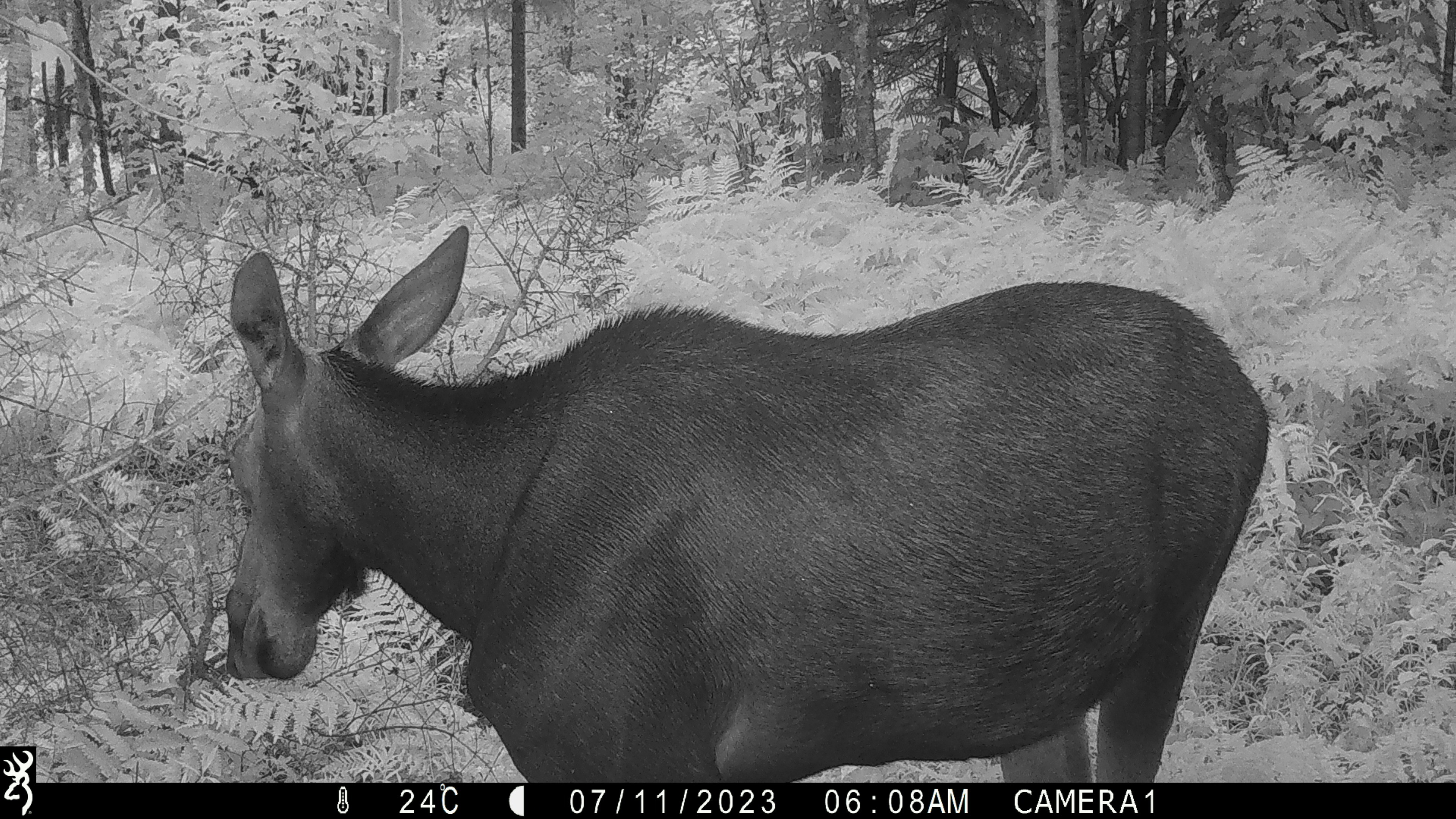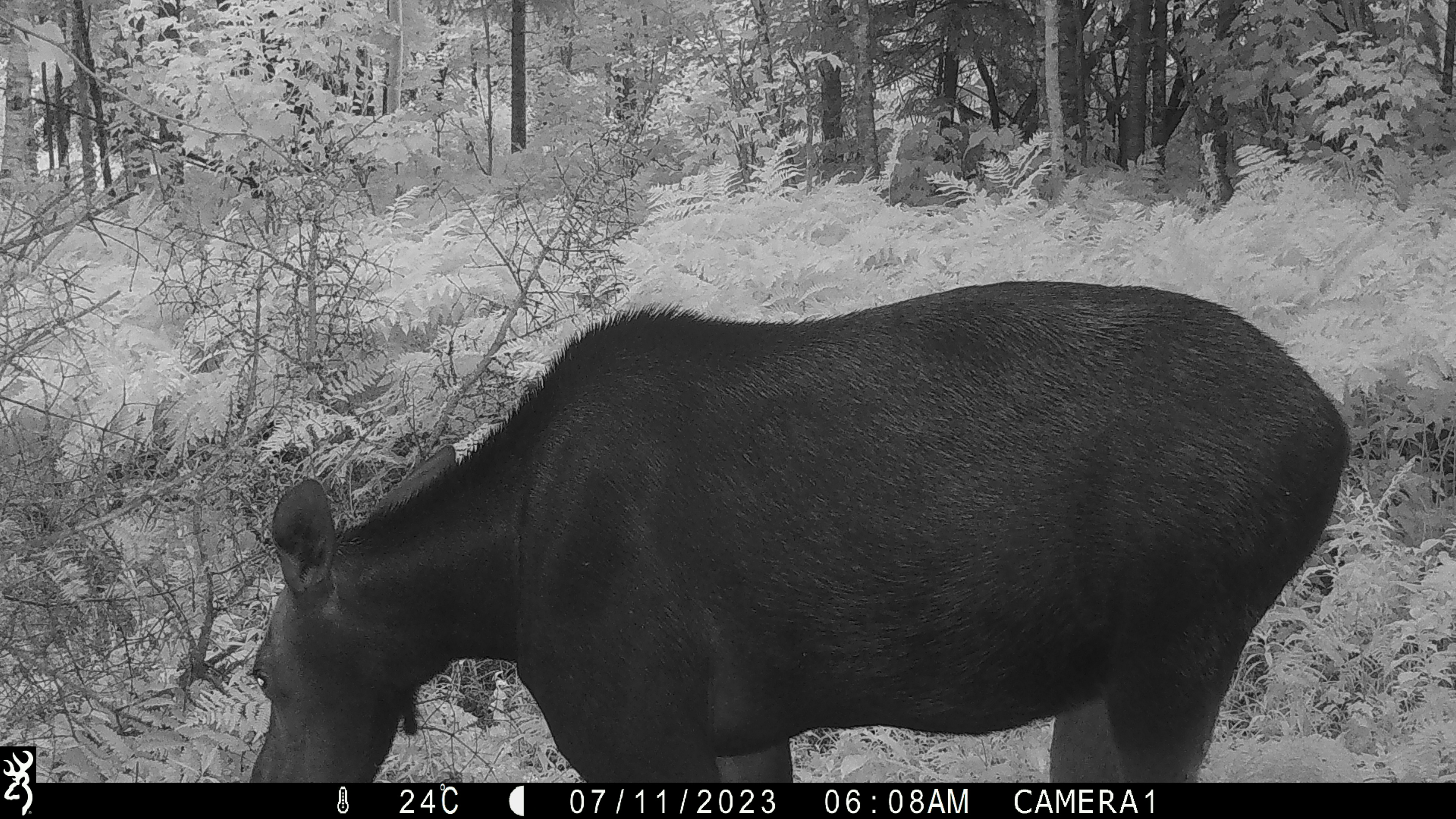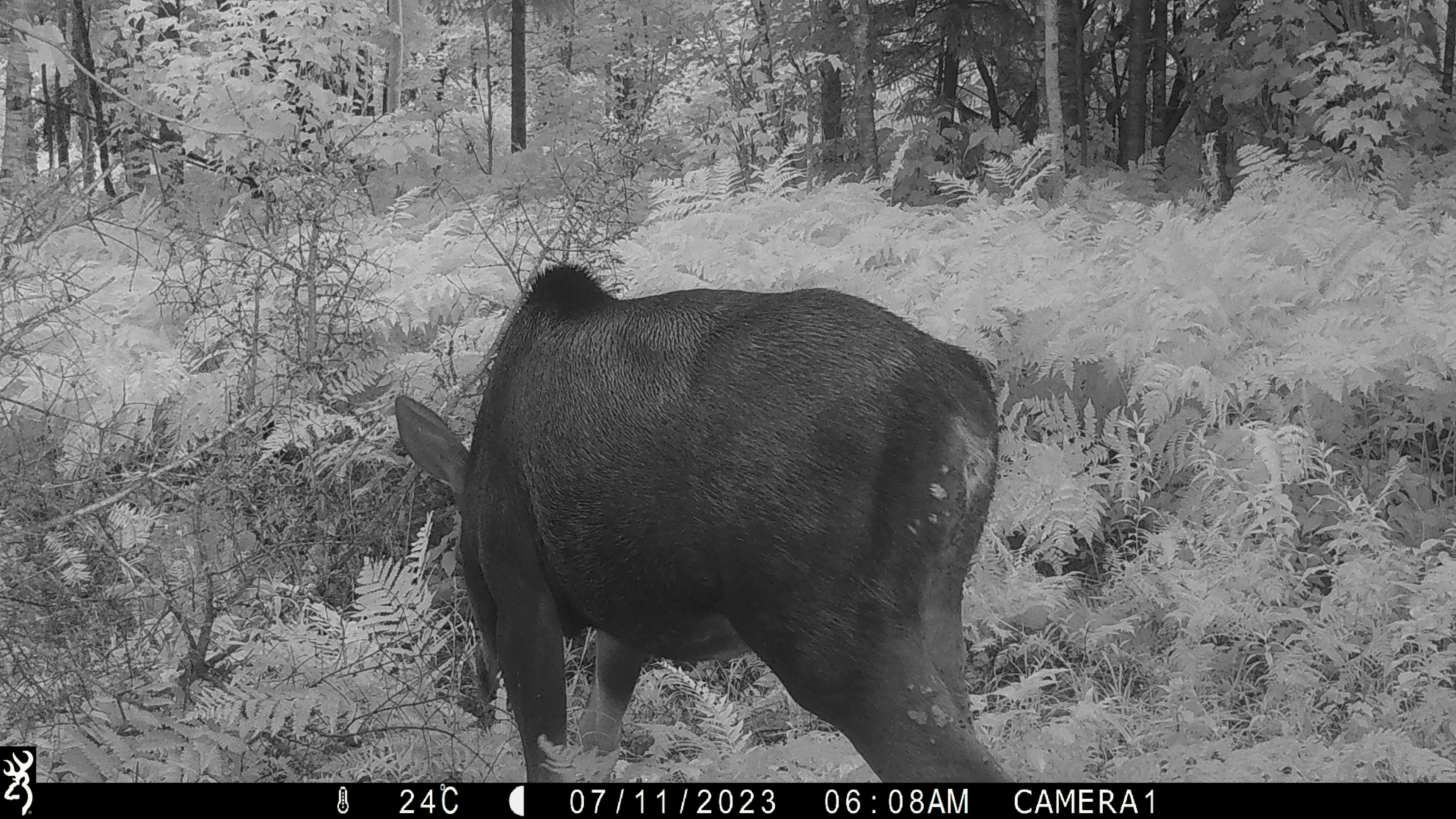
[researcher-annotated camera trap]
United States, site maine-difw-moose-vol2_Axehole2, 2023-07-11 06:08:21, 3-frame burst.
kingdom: Animalia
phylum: Chordata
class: Mammalia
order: Artiodactyla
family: Cervidae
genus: Alces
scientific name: Alces alces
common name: moose